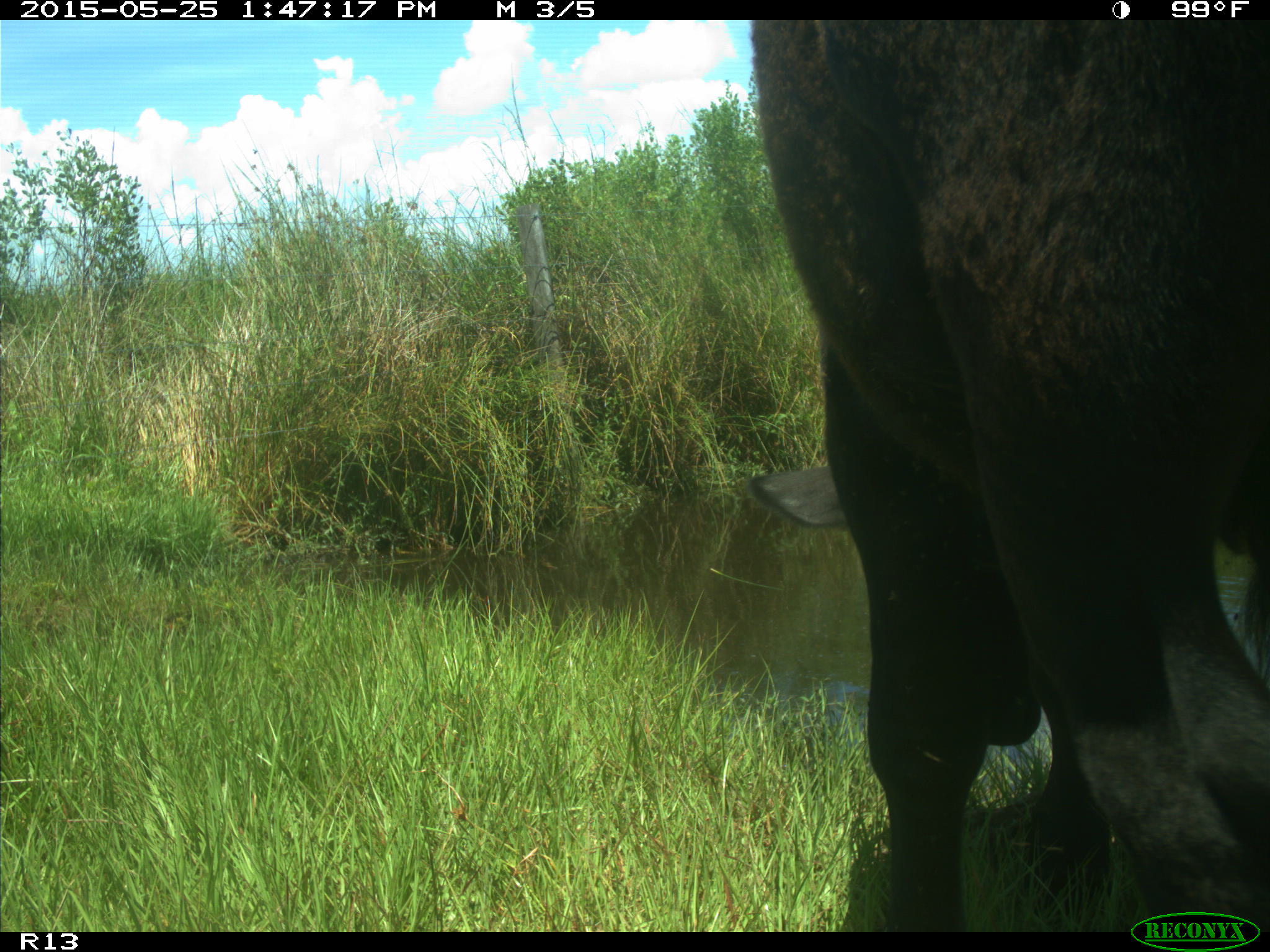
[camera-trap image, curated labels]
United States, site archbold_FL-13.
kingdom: Animalia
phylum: Chordata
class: Mammalia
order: Artiodactyla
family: Bovidae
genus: Bos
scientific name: Bos taurus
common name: domestic cow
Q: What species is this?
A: Bos taurus (domestic cow).